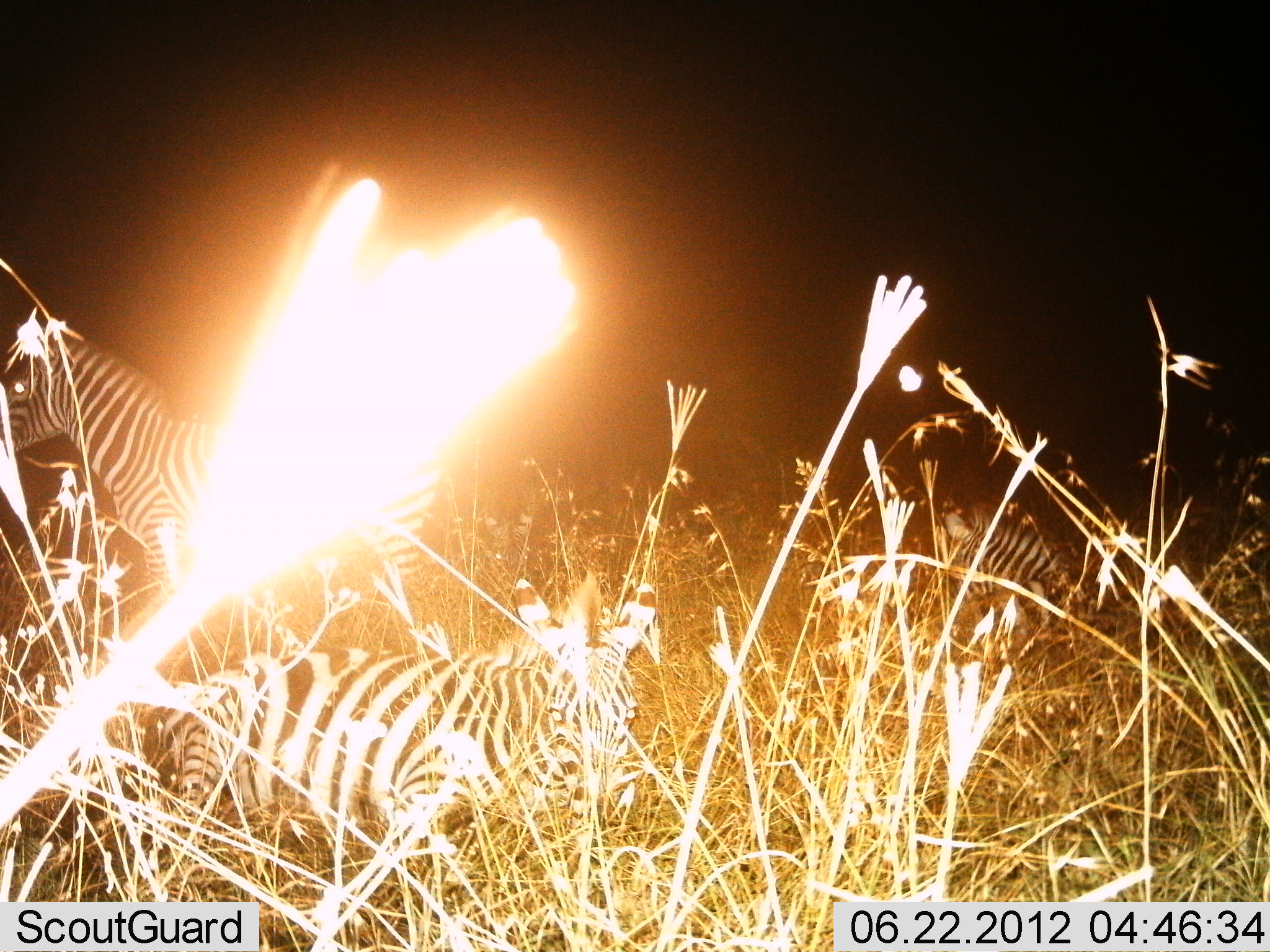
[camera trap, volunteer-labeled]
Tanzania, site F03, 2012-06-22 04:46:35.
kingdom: Animalia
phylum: Chordata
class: Mammalia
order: Perissodactyla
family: Equidae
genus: Equus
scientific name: Equus quagga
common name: plains zebra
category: zebra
Zebra (plains zebra) (Equus quagga), count 3. Behavior (volunteer vote fractions): standing 80%, resting 90%, moving 10%, interacting 0%. Young present (vote fraction): 10%. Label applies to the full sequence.